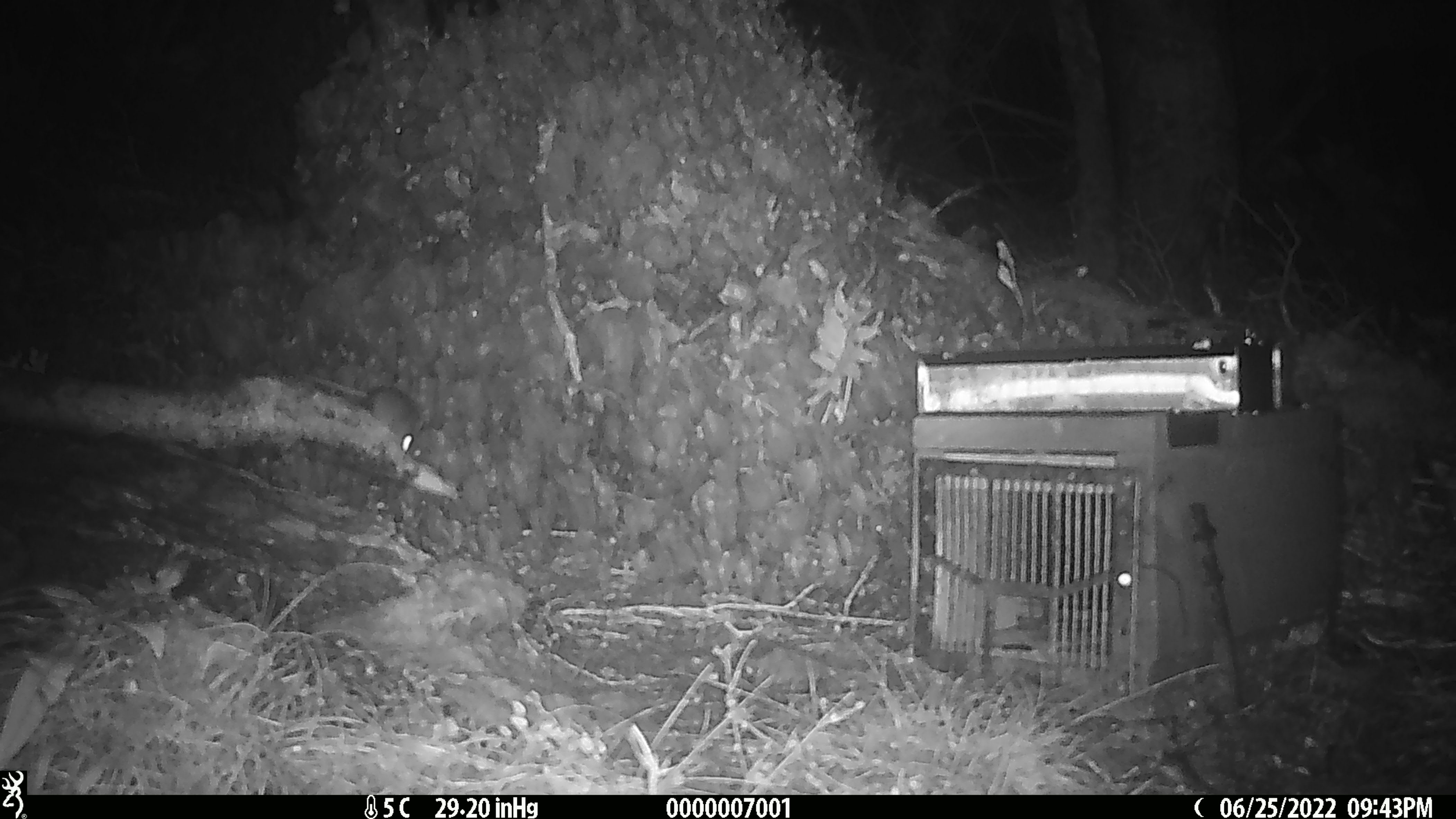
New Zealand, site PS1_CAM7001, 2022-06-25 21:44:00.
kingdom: Animalia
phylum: Chordata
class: Mammalia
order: Rodentia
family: Muridae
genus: Mus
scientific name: Mus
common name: mouse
Mouse (Mus).